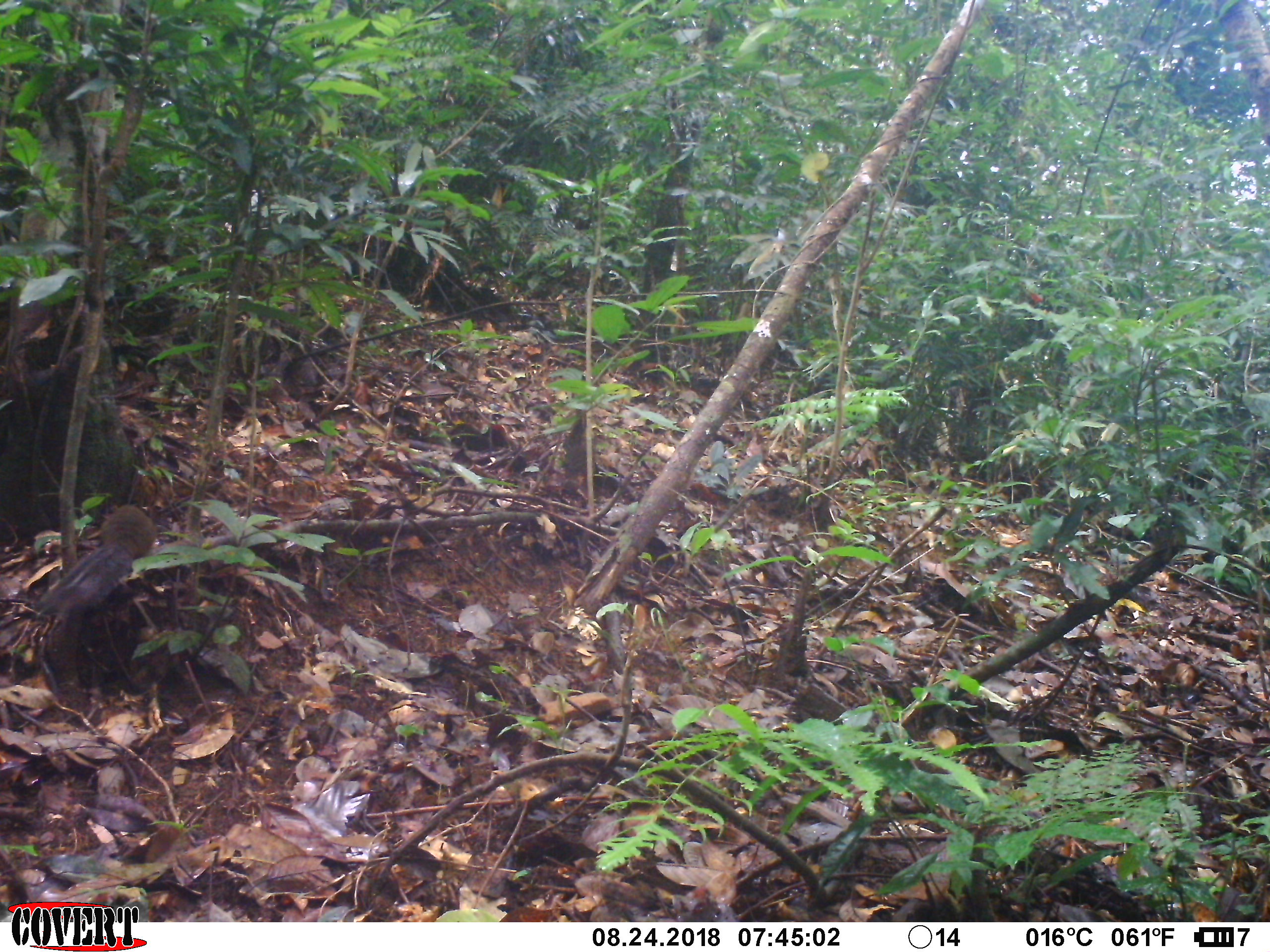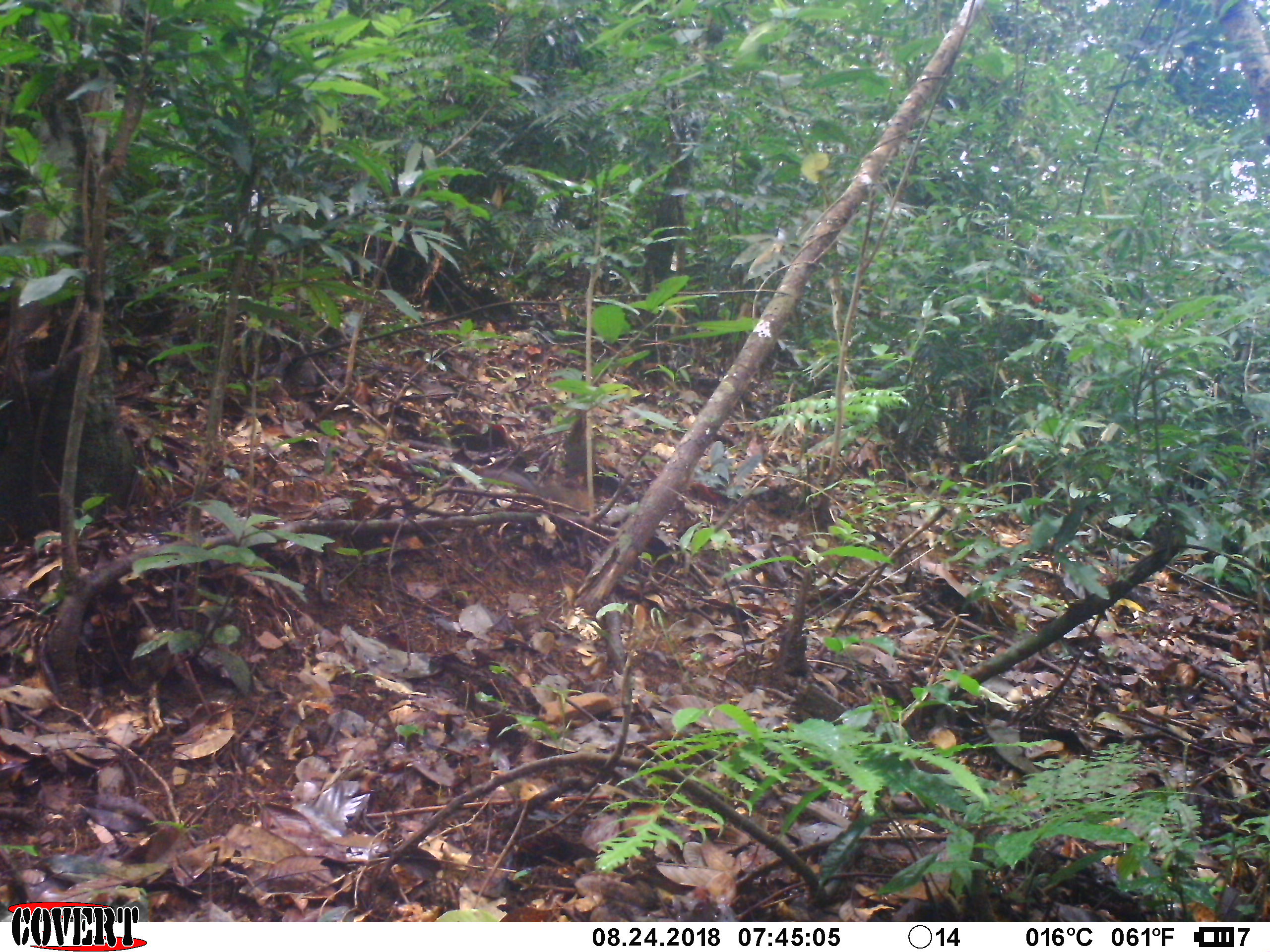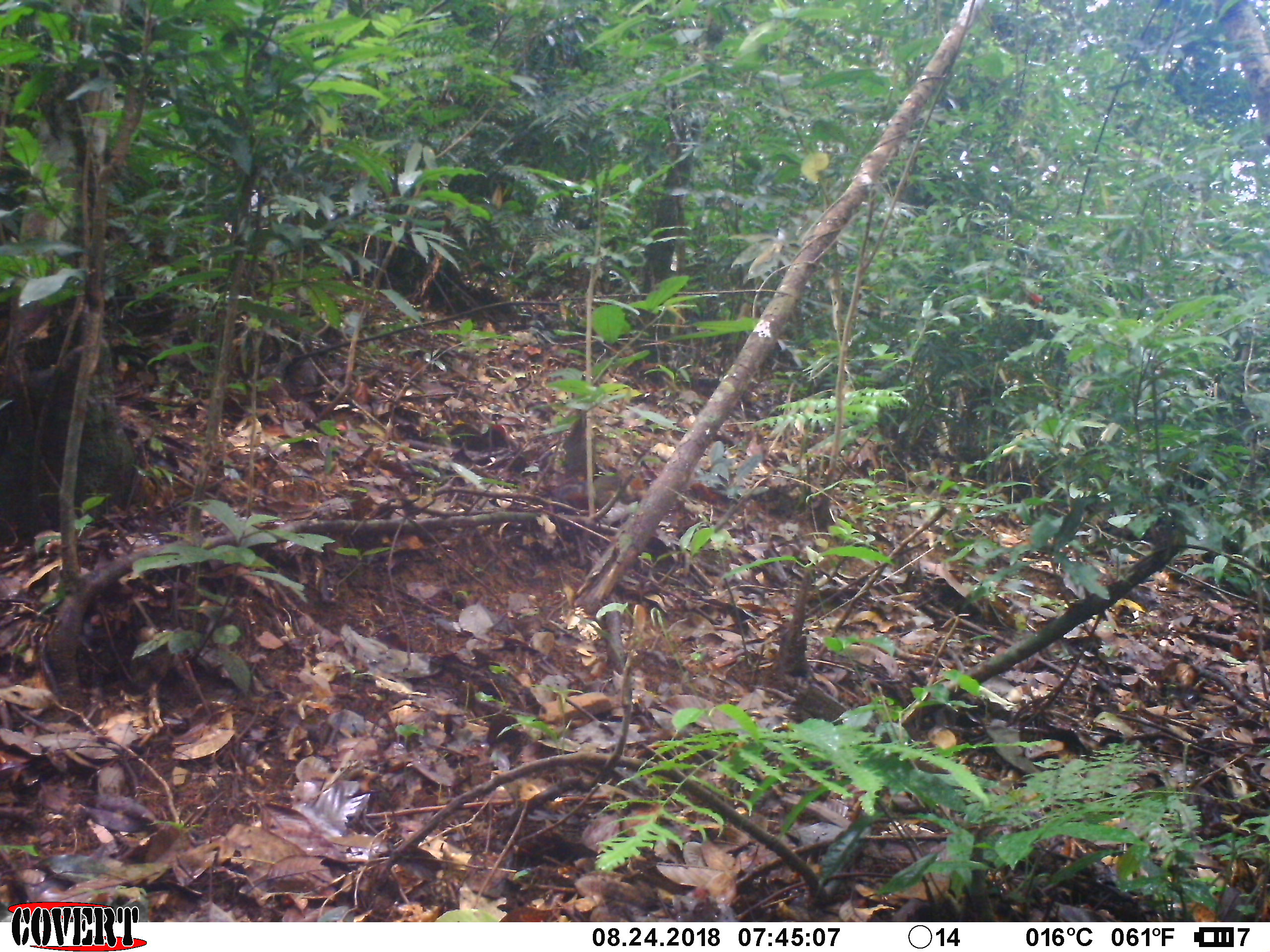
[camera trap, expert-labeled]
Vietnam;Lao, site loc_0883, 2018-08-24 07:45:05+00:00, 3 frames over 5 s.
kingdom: Animalia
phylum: Chordata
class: Mammalia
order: Rodentia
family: Sciuridae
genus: Dremomys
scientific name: Dremomys rufigenis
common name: red-cheeked squirrel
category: red cheeked squirrel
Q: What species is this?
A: Red cheeked squirrel (red-cheeked squirrel) (Dremomys rufigenis).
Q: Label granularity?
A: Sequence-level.